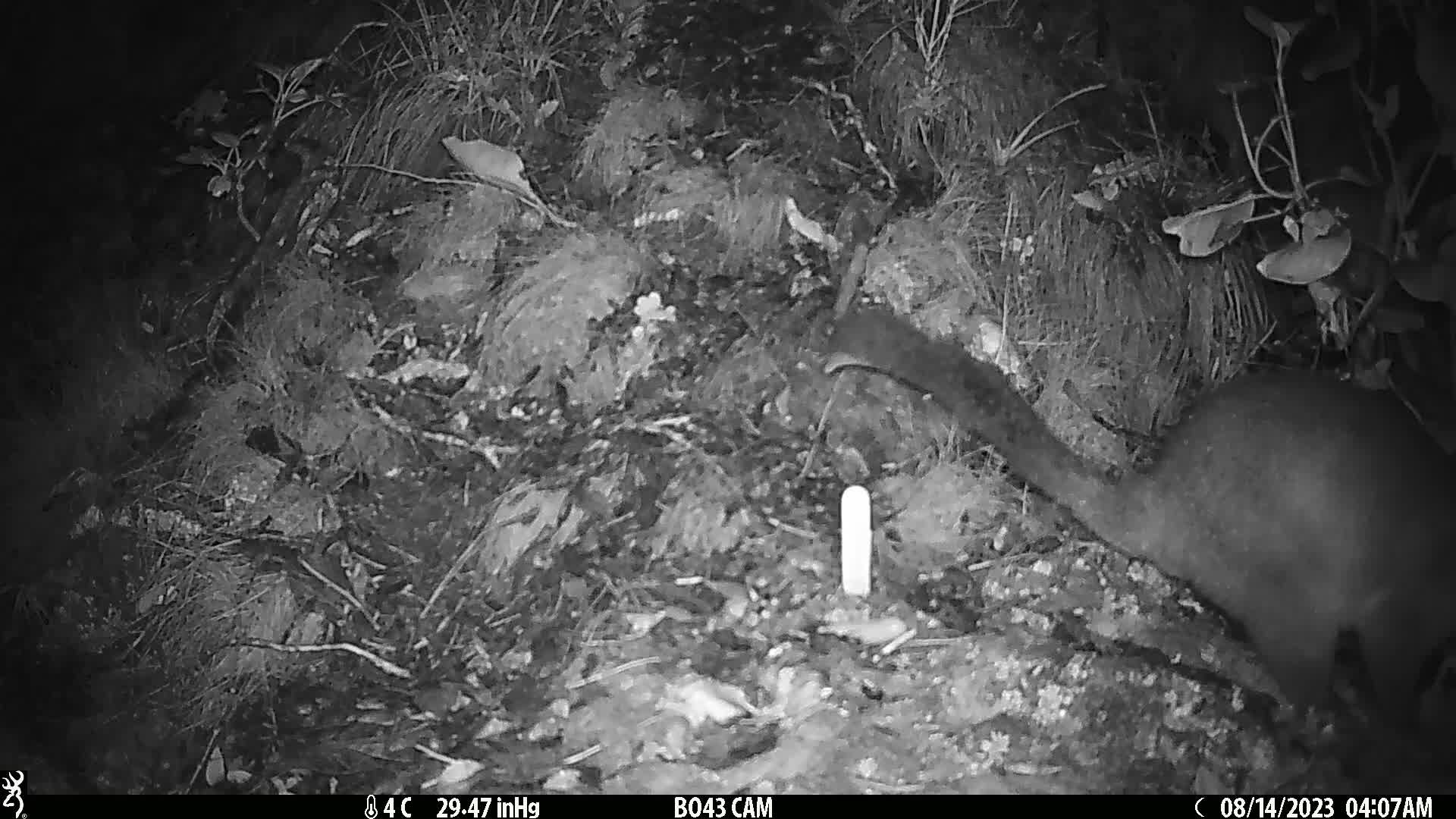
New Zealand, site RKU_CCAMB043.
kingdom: Animalia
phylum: Chordata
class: Mammalia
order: Diprotodontia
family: Phalangeridae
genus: Trichosurus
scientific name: Trichosurus vulpecula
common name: common brushtail possum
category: possum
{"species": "possum (common brushtail possum) (Trichosurus vulpecula)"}